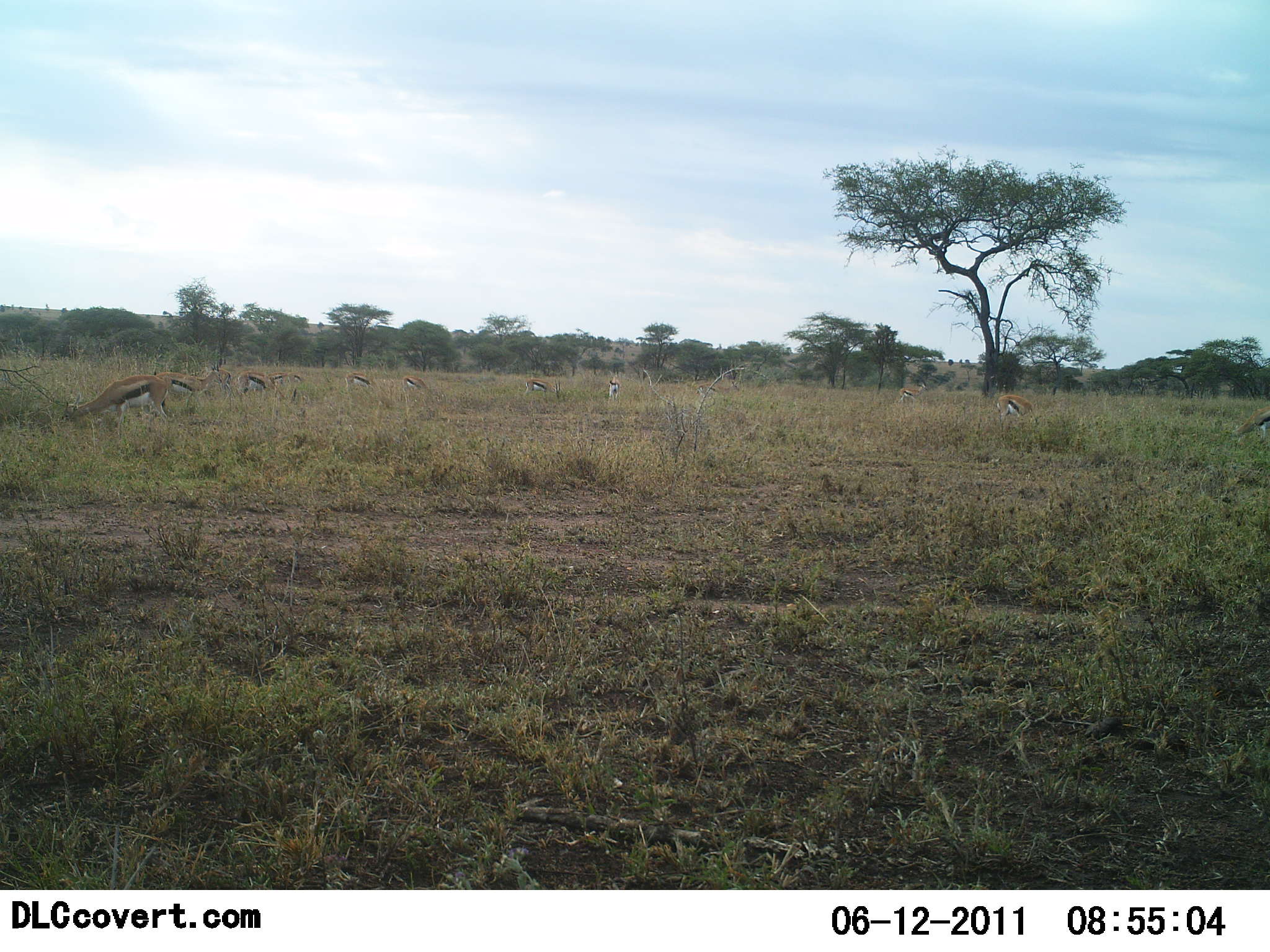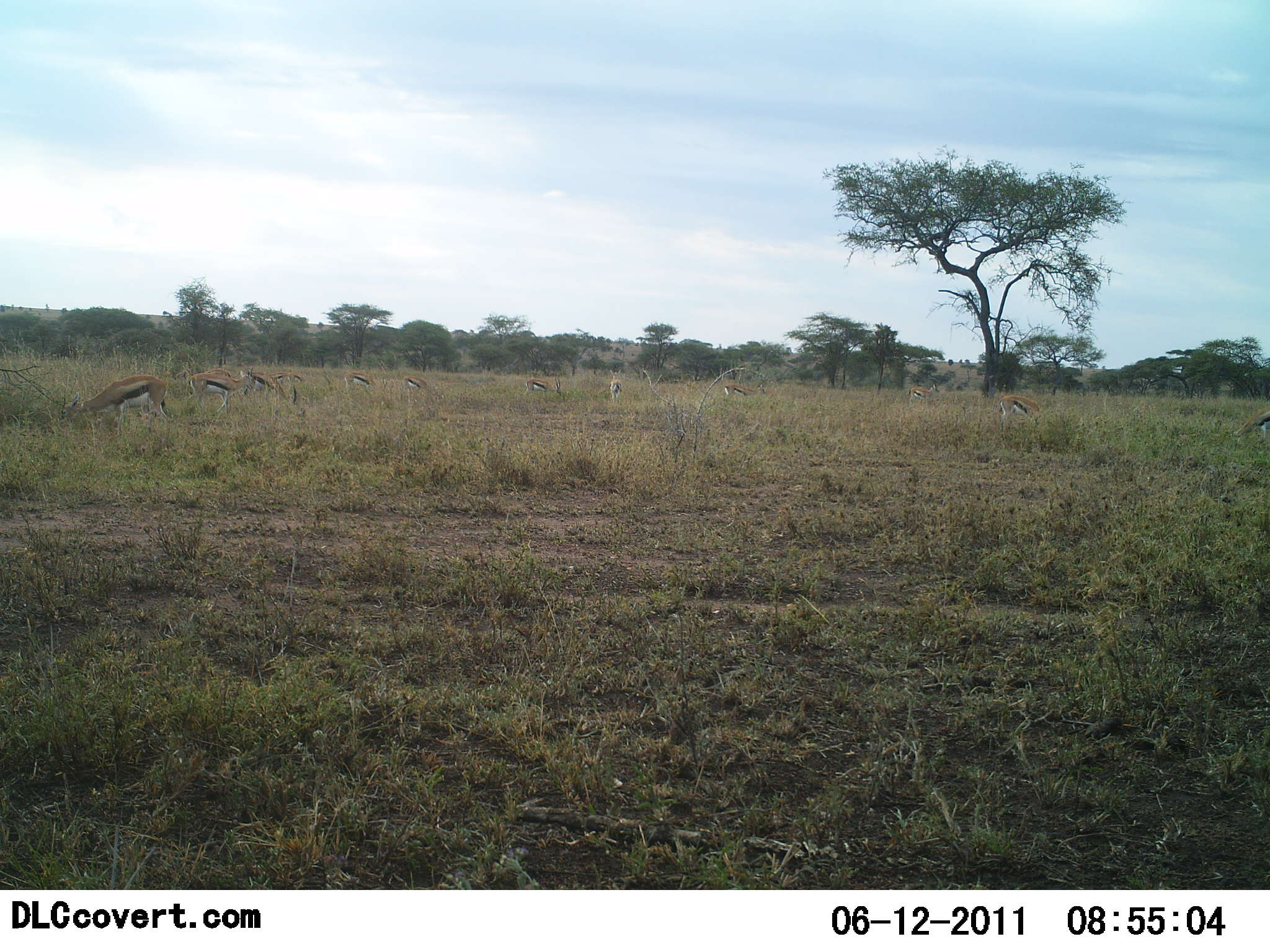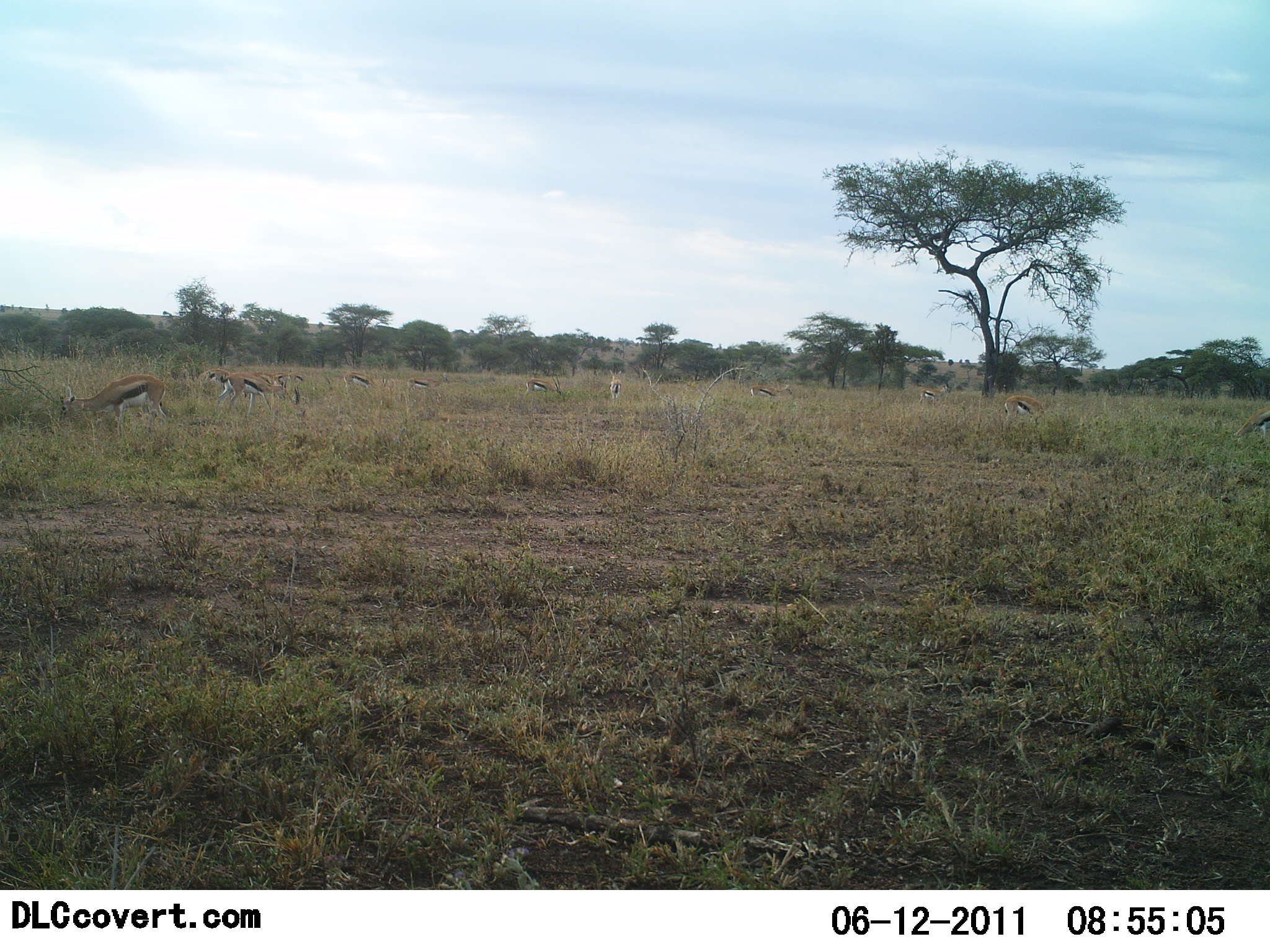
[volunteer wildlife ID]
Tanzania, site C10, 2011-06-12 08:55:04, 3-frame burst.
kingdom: Animalia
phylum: Chordata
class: Mammalia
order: Artiodactyla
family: Bovidae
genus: Eudorcas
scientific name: Eudorcas thomsonii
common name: thomson's gazelle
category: gazellethomsons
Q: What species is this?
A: Gazellethomsons (thomson's gazelle) (Eudorcas thomsonii).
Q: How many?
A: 10.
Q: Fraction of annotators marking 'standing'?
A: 33%.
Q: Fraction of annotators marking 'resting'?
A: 0%.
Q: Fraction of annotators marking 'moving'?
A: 8%.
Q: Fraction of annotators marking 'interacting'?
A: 0%.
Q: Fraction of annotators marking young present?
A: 0%.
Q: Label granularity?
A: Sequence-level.